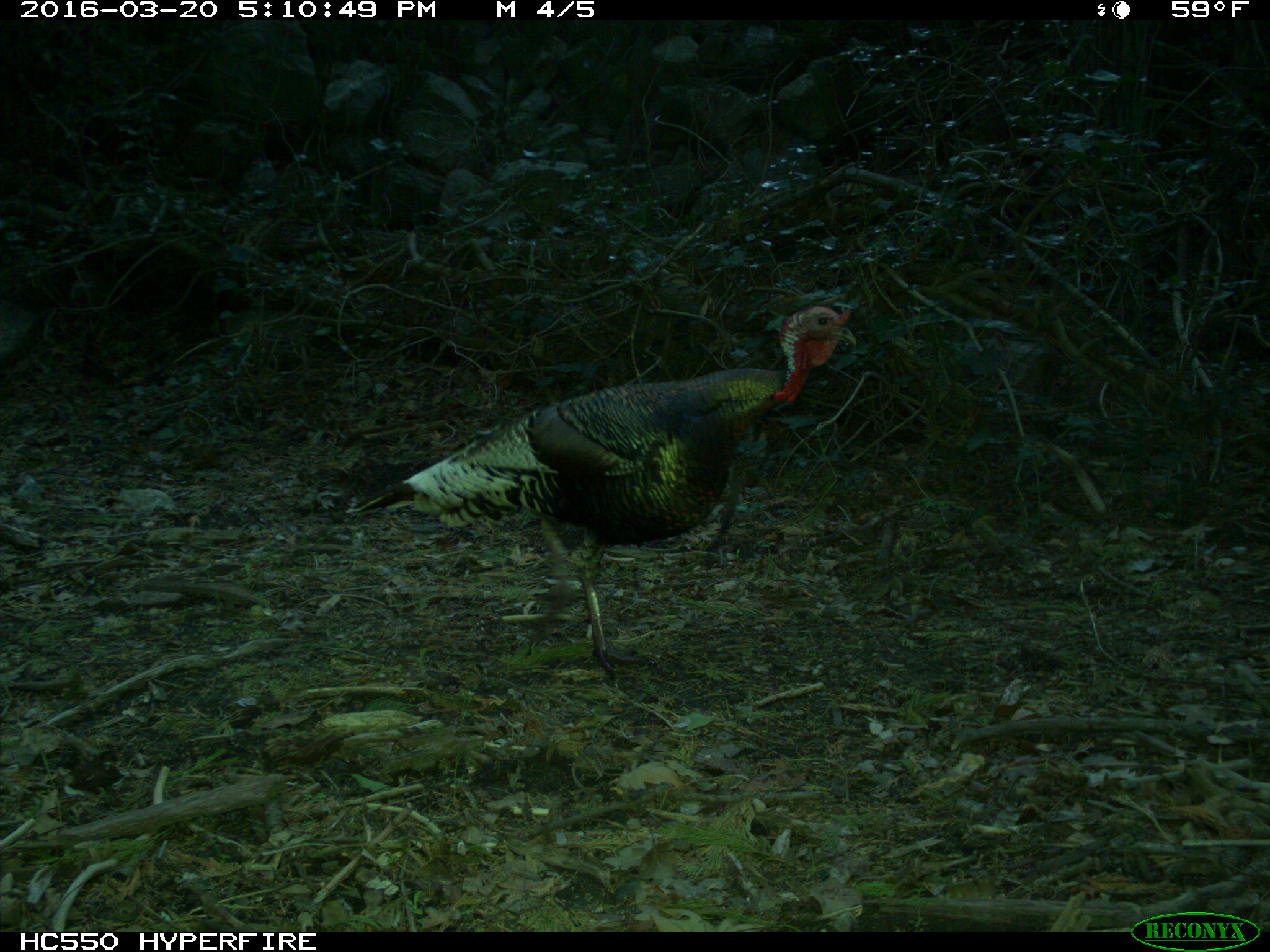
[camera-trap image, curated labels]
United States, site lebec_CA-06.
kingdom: Animalia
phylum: Chordata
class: Aves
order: Galliformes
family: Phasianidae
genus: Meleagris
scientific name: Meleagris gallopavo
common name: wild turkey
Meleagris gallopavo (wild turkey).